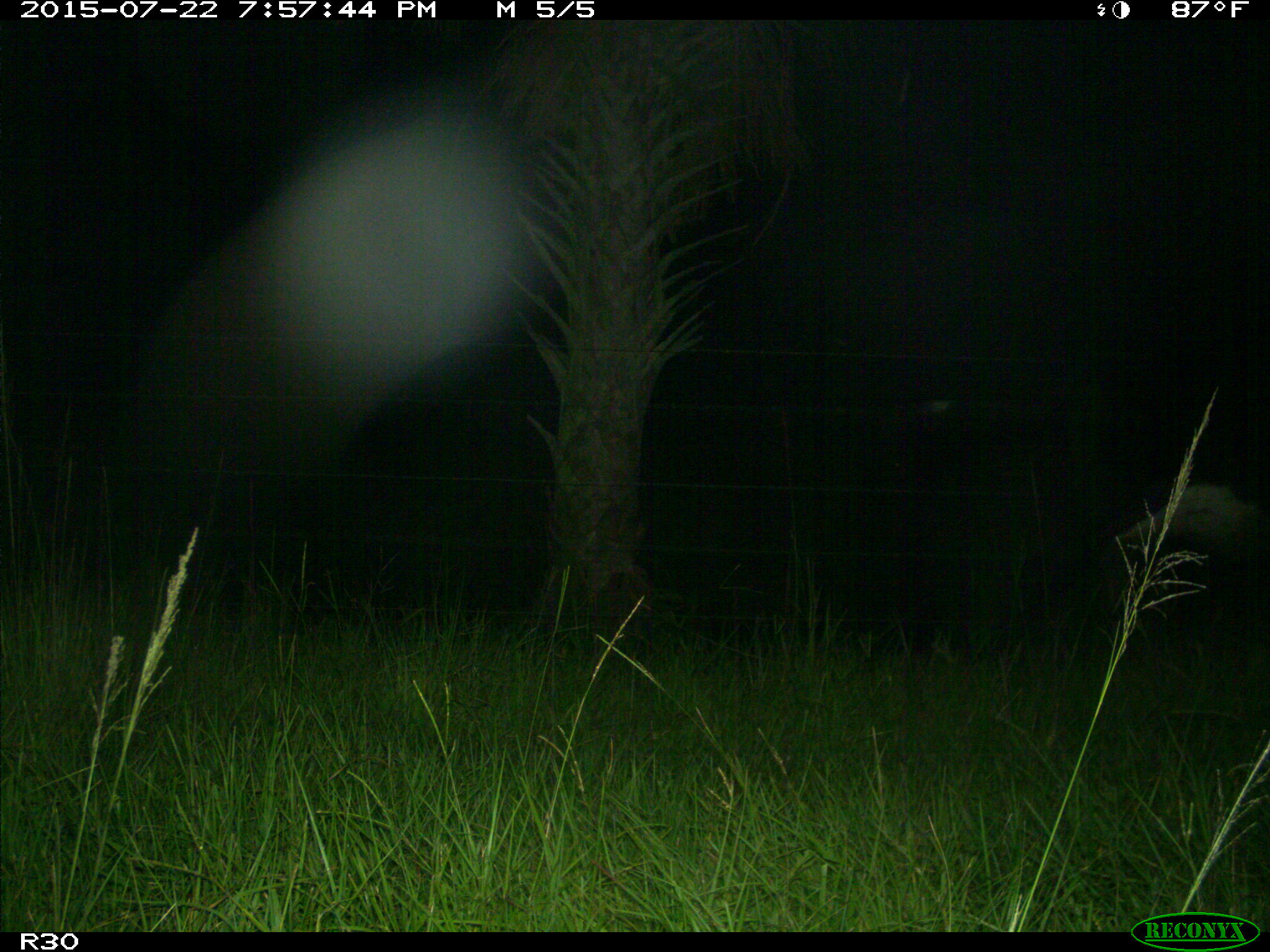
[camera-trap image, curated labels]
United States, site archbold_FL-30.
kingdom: Animalia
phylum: Chordata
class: Mammalia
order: Artiodactyla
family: Bovidae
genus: Bos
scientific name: Bos taurus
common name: domestic cow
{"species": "Bos taurus (domestic cow)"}